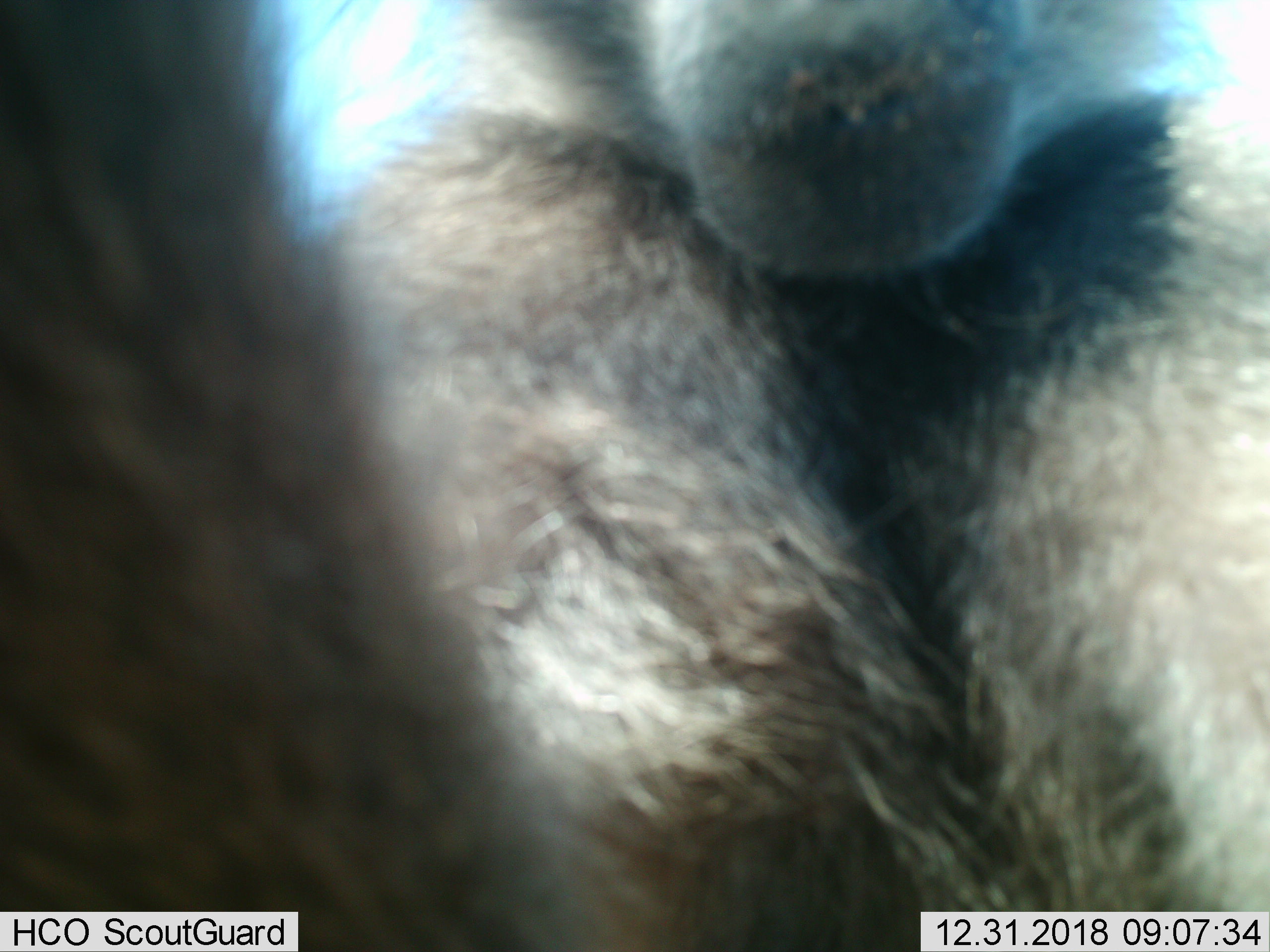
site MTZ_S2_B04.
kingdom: Animalia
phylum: Chordata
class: Mammalia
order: Primates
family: Cercopithecidae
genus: Papio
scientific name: Papio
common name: baboon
Baboon (Papio), count 1. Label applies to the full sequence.